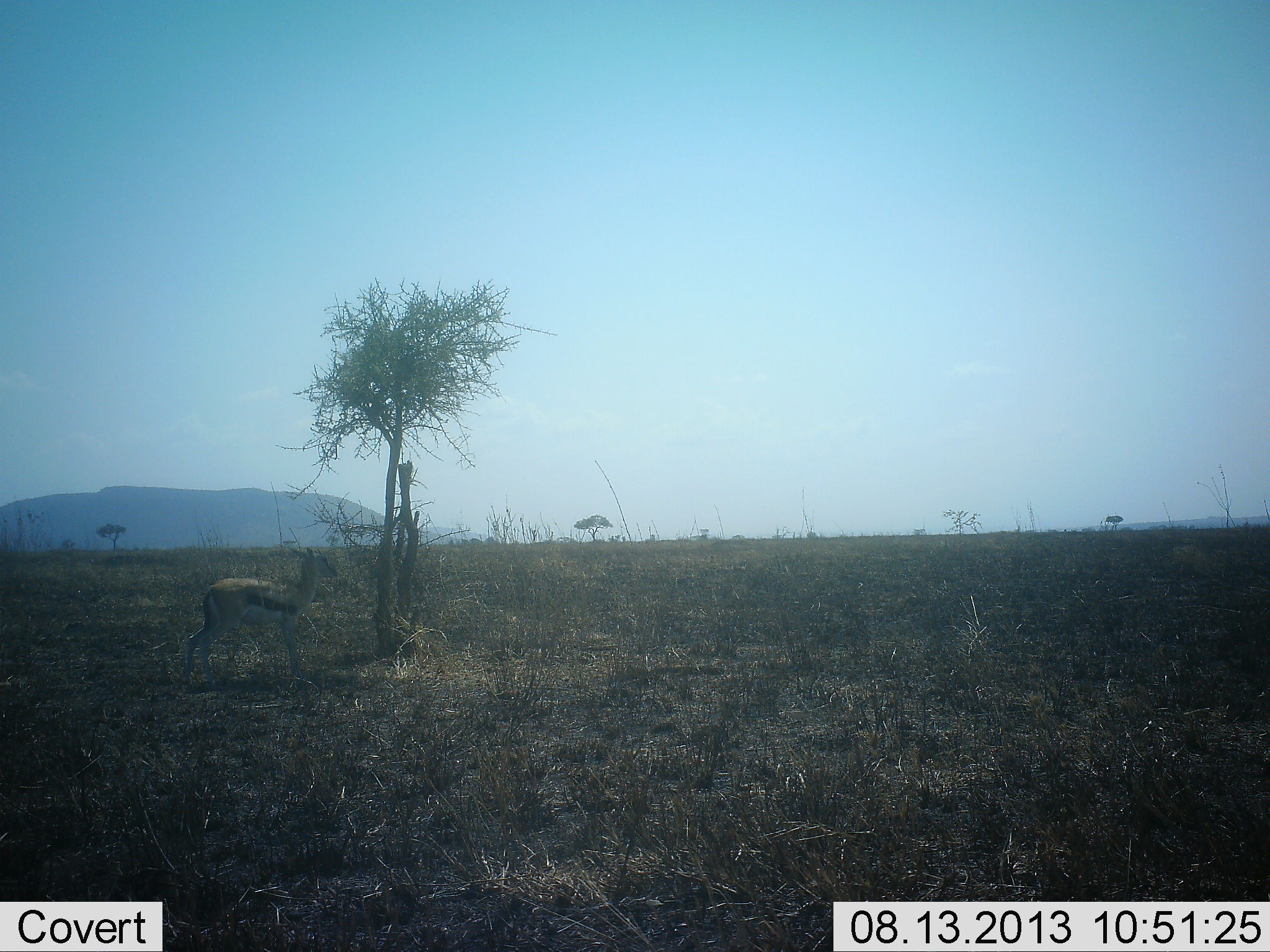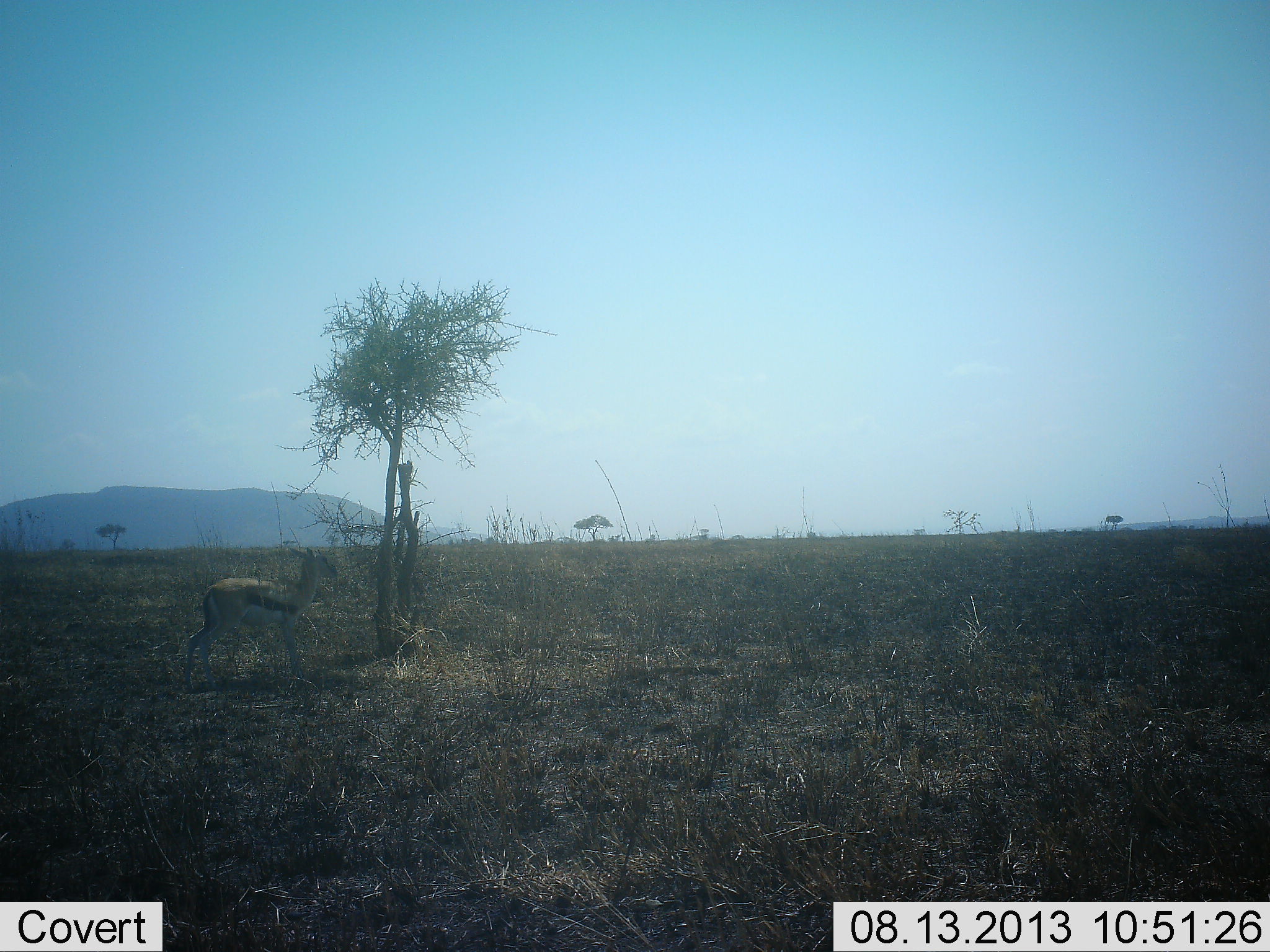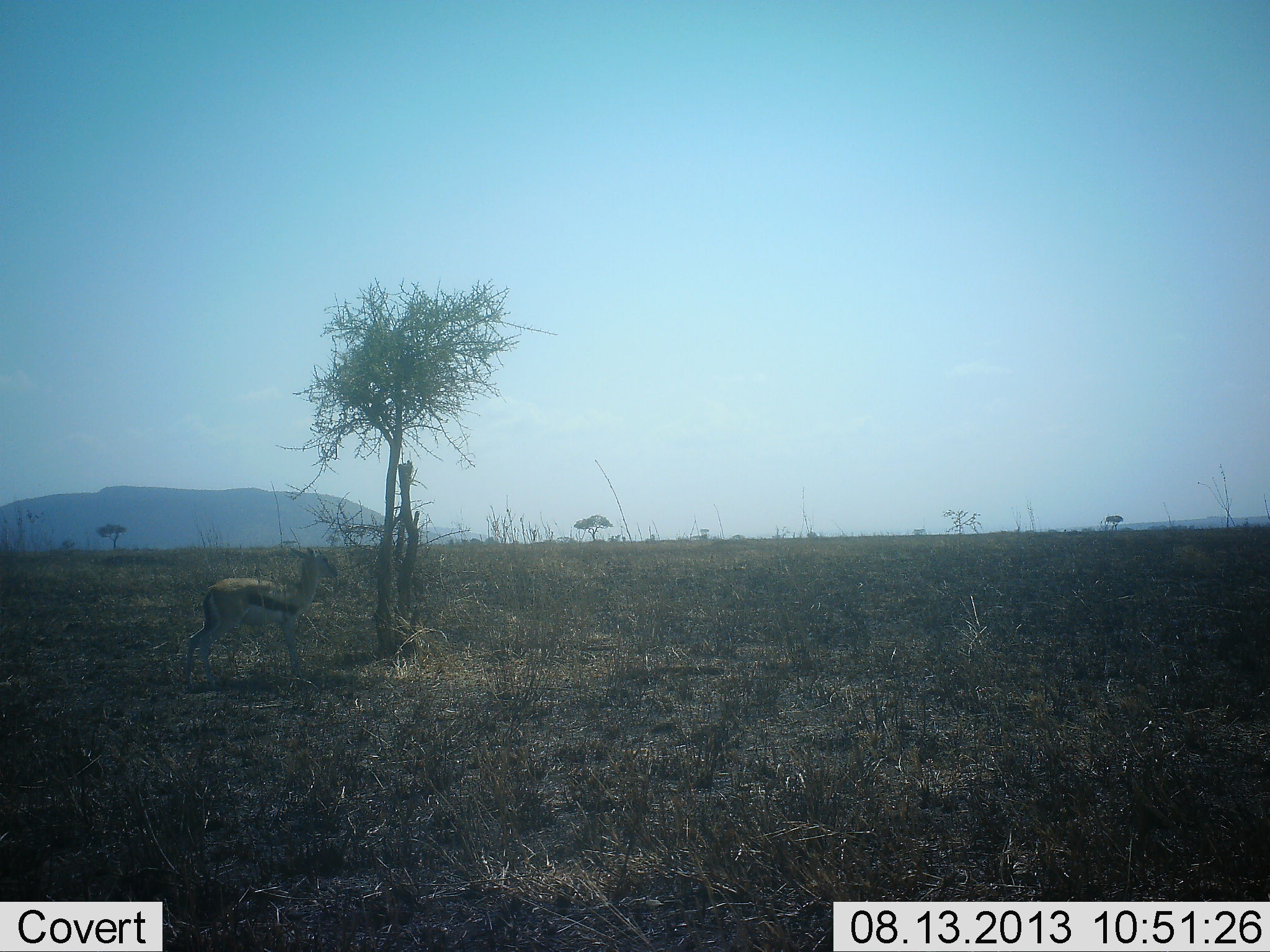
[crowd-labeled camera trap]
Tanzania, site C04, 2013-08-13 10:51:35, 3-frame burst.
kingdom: Animalia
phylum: Chordata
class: Mammalia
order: Artiodactyla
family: Bovidae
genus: Eudorcas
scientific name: Eudorcas thomsonii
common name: thomson's gazelle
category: gazellethomsons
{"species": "gazellethomsons (thomson's gazelle) (Eudorcas thomsonii)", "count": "1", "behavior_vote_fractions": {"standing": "100%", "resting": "10%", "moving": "0%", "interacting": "0%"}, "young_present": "0%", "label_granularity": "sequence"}